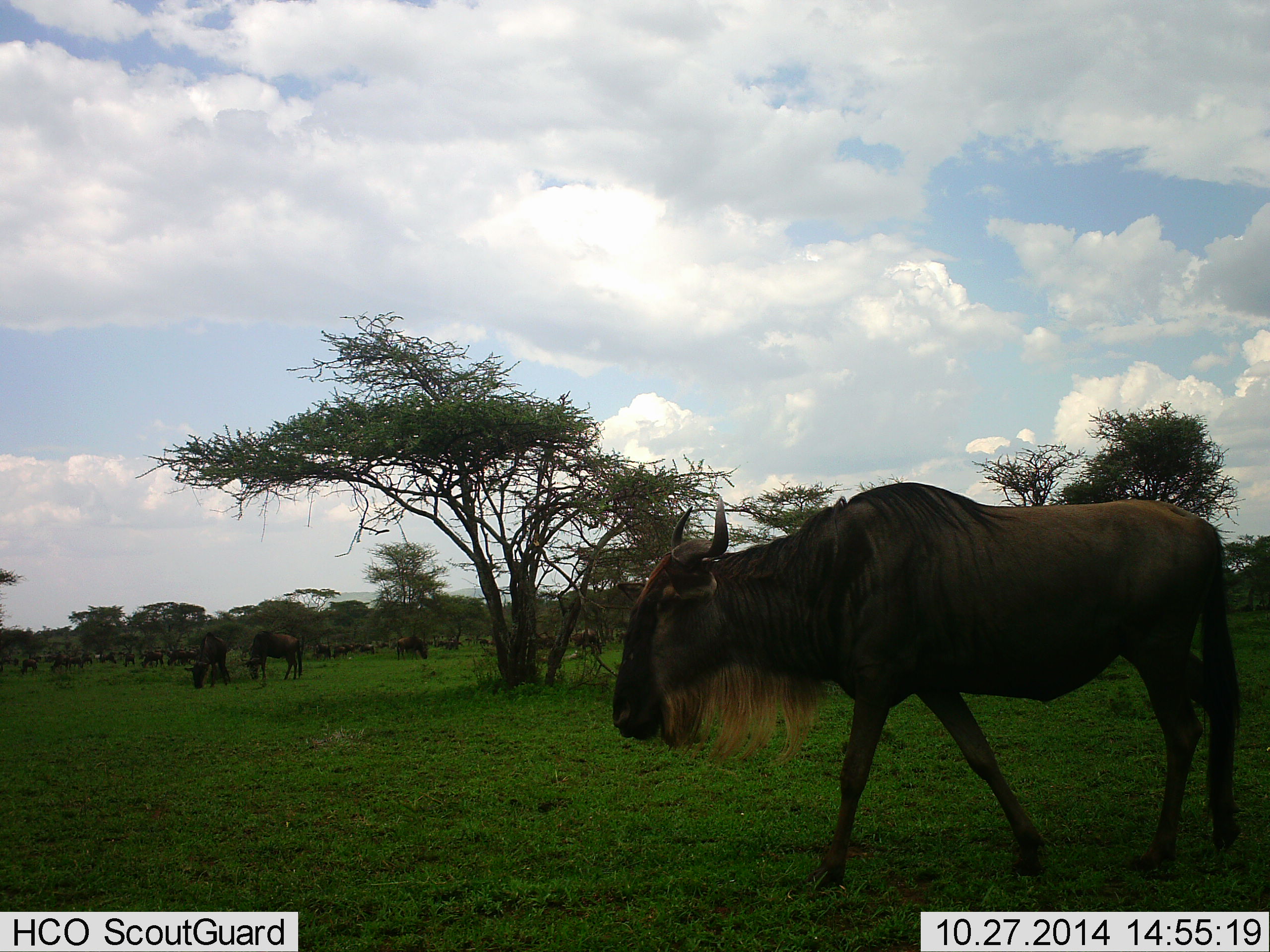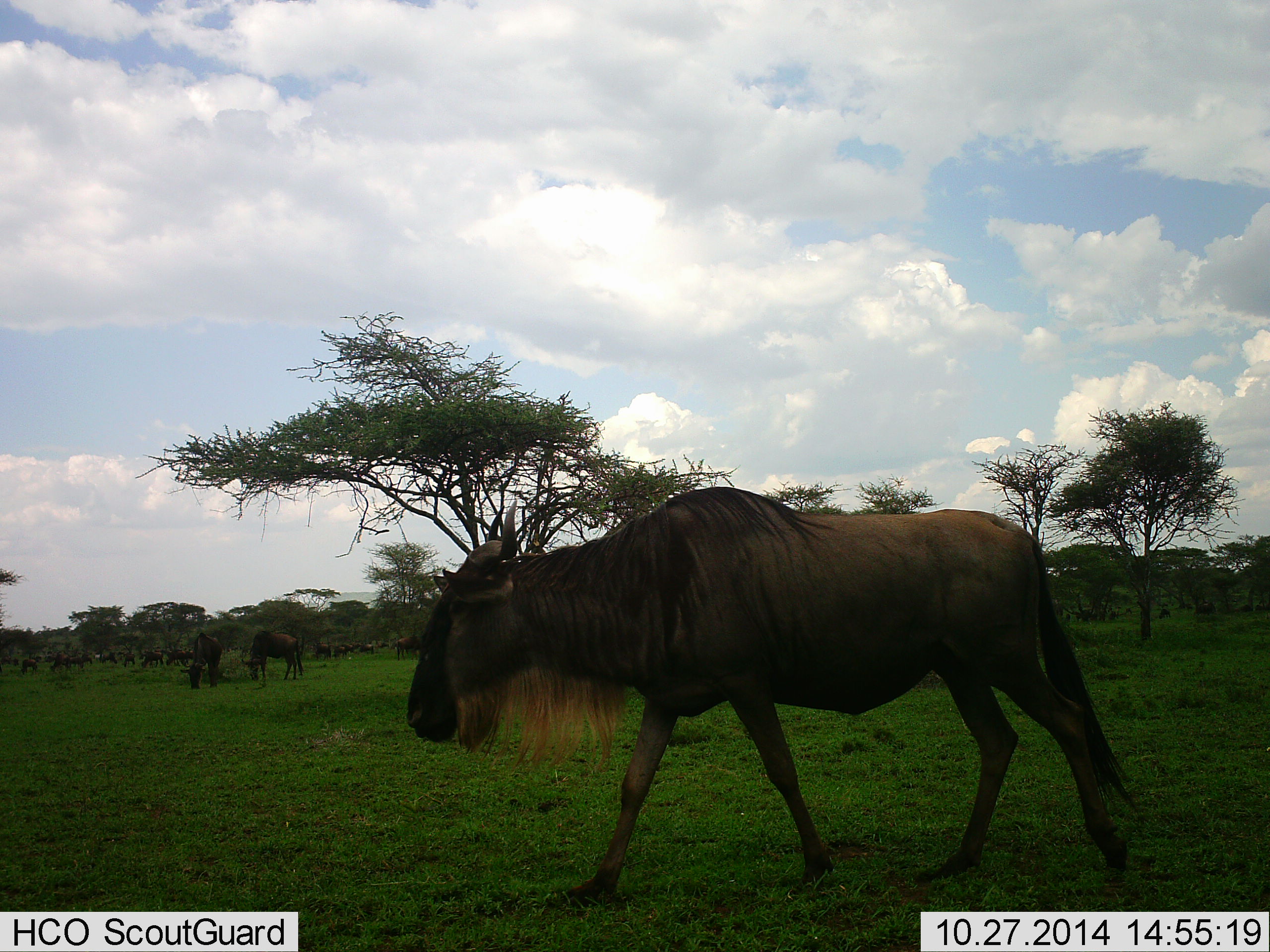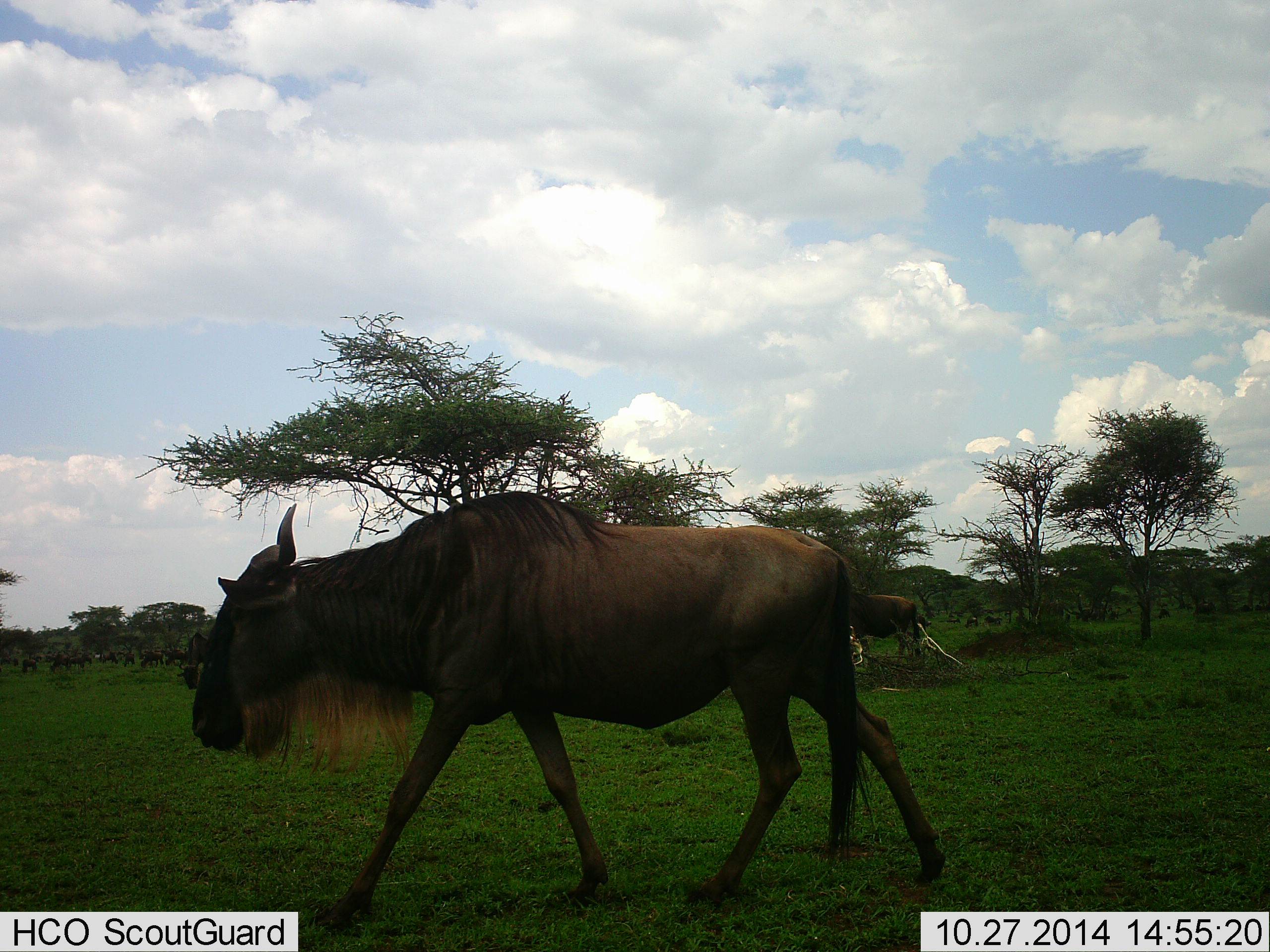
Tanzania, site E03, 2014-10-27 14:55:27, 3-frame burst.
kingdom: Animalia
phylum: Chordata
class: Mammalia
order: Artiodactyla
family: Bovidae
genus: Connochaetes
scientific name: Connochaetes taurinus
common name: blue wildebeest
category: wildebeest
Wildebeest (blue wildebeest) (Connochaetes taurinus), count 11-50. Behavior (volunteer vote fractions): standing 70%, resting 0%, moving 80%, interacting 0%. Young present (vote fraction): 0%. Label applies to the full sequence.